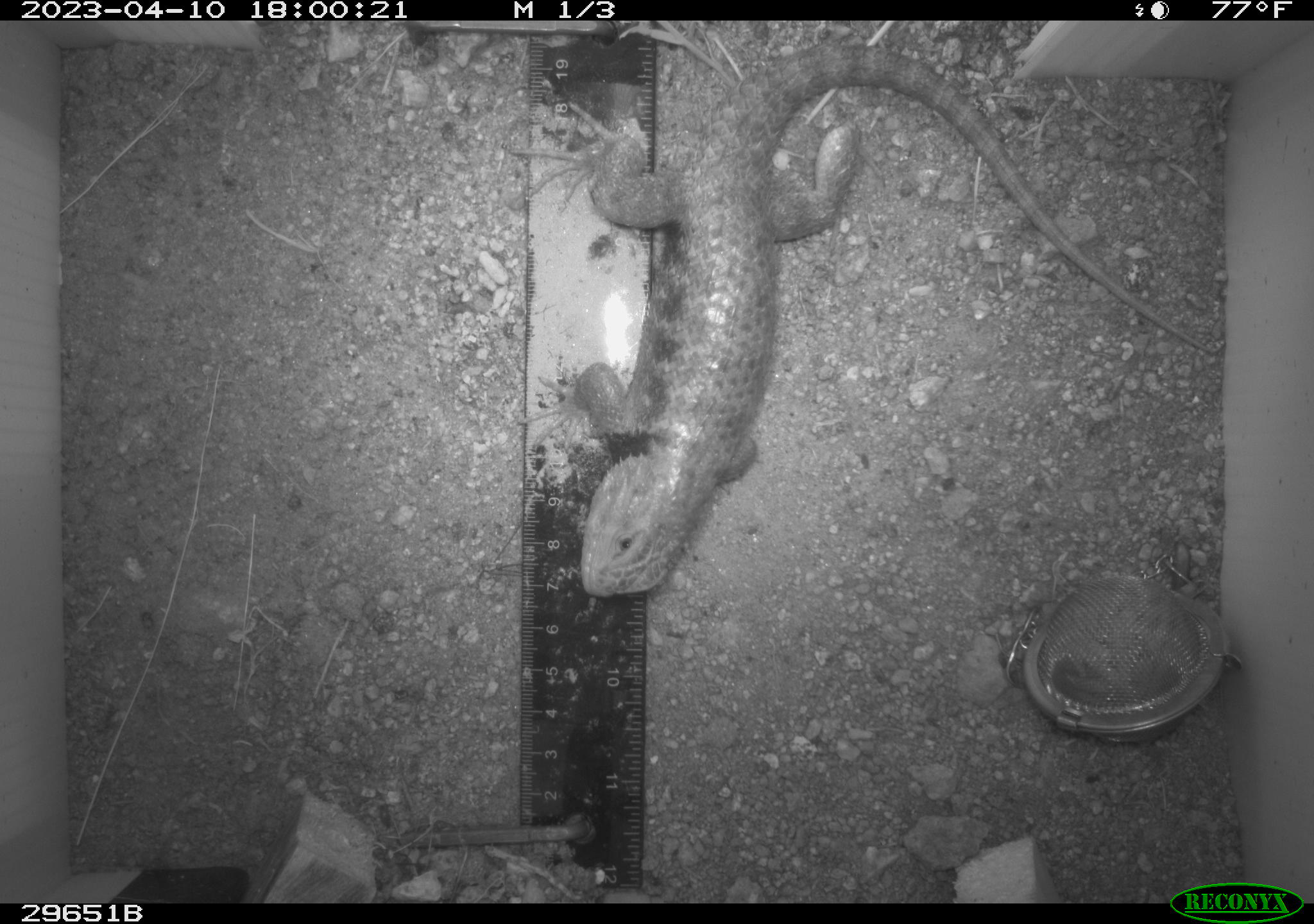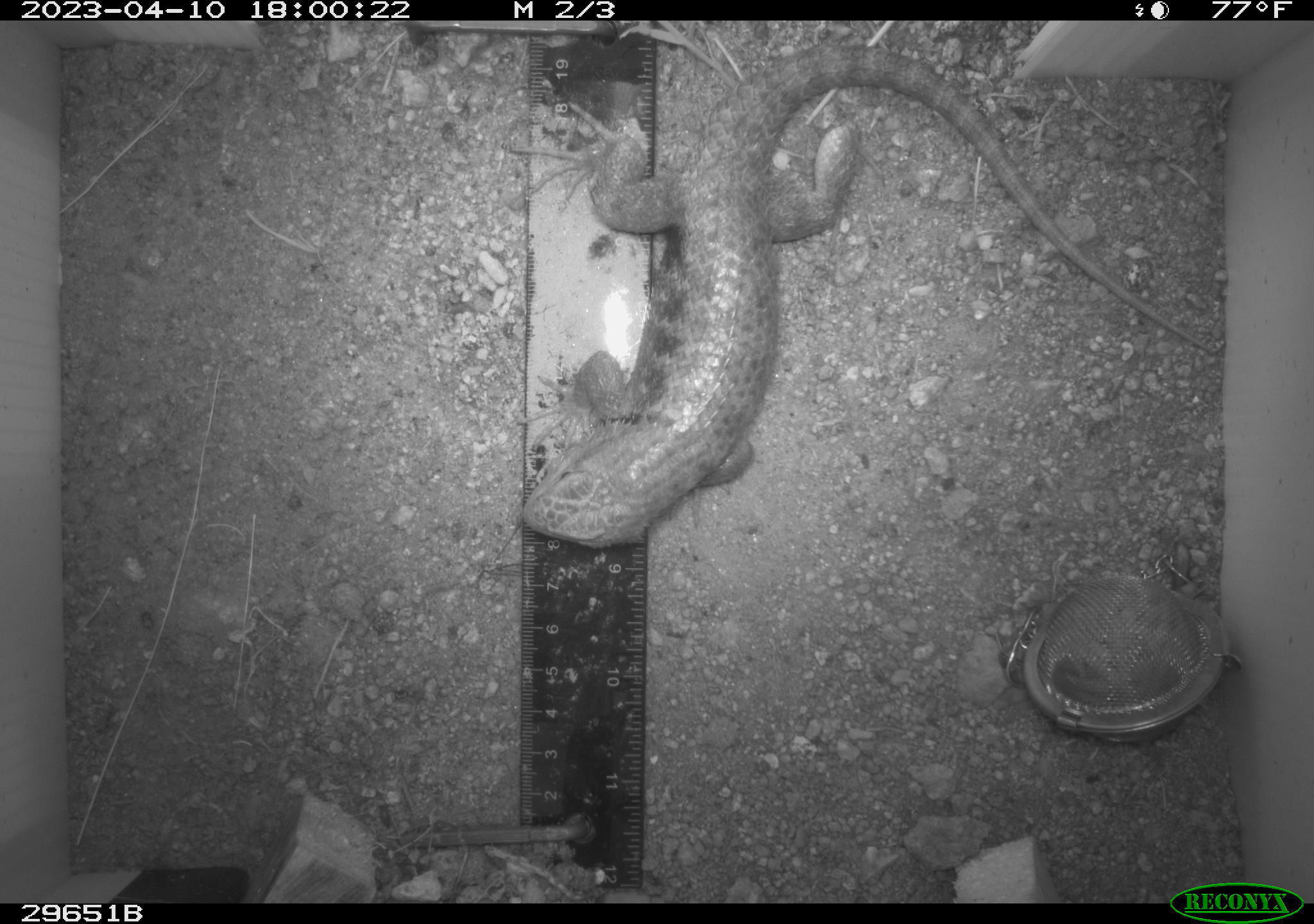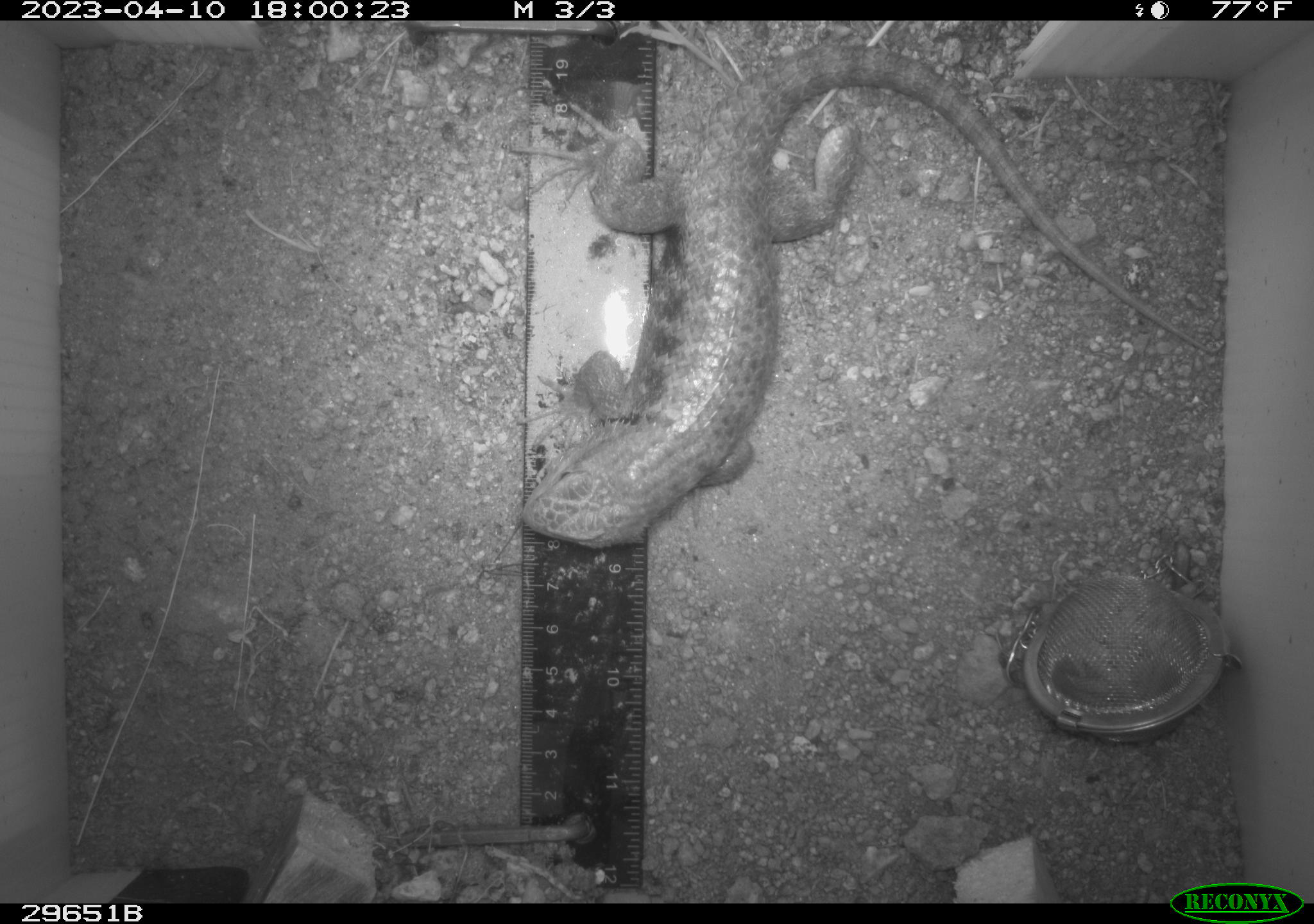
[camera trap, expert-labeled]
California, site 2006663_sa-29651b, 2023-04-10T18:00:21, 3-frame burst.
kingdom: Animalia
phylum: Chordata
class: Reptilia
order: Squamata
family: Phrynosomatidae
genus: Sceloporus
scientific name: Sceloporus uniformis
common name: yellow-backed spiny lizard